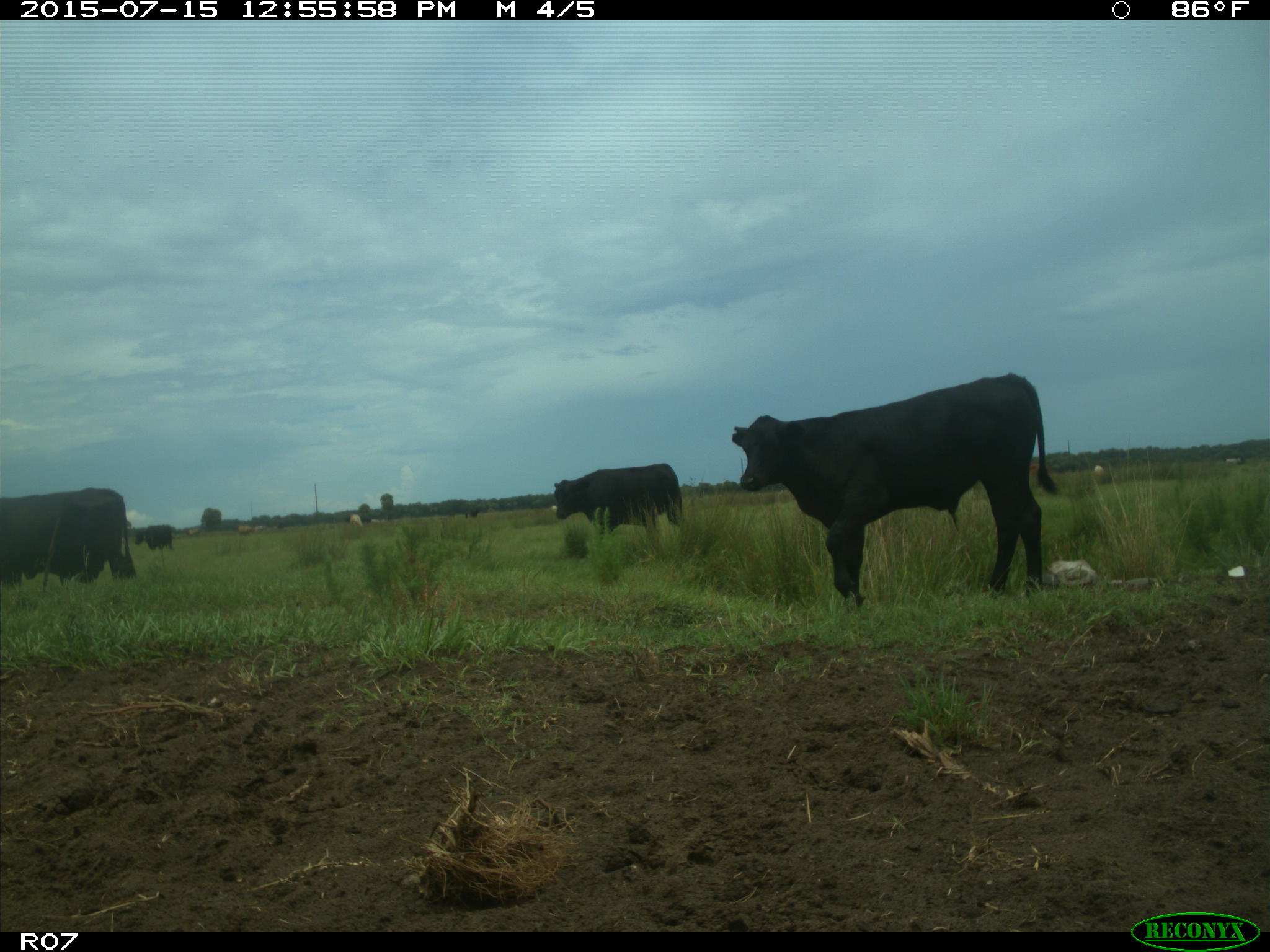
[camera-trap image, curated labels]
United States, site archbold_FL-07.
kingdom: Animalia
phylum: Chordata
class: Mammalia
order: Artiodactyla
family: Bovidae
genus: Bos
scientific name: Bos taurus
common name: domestic cow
Bos taurus (domestic cow).